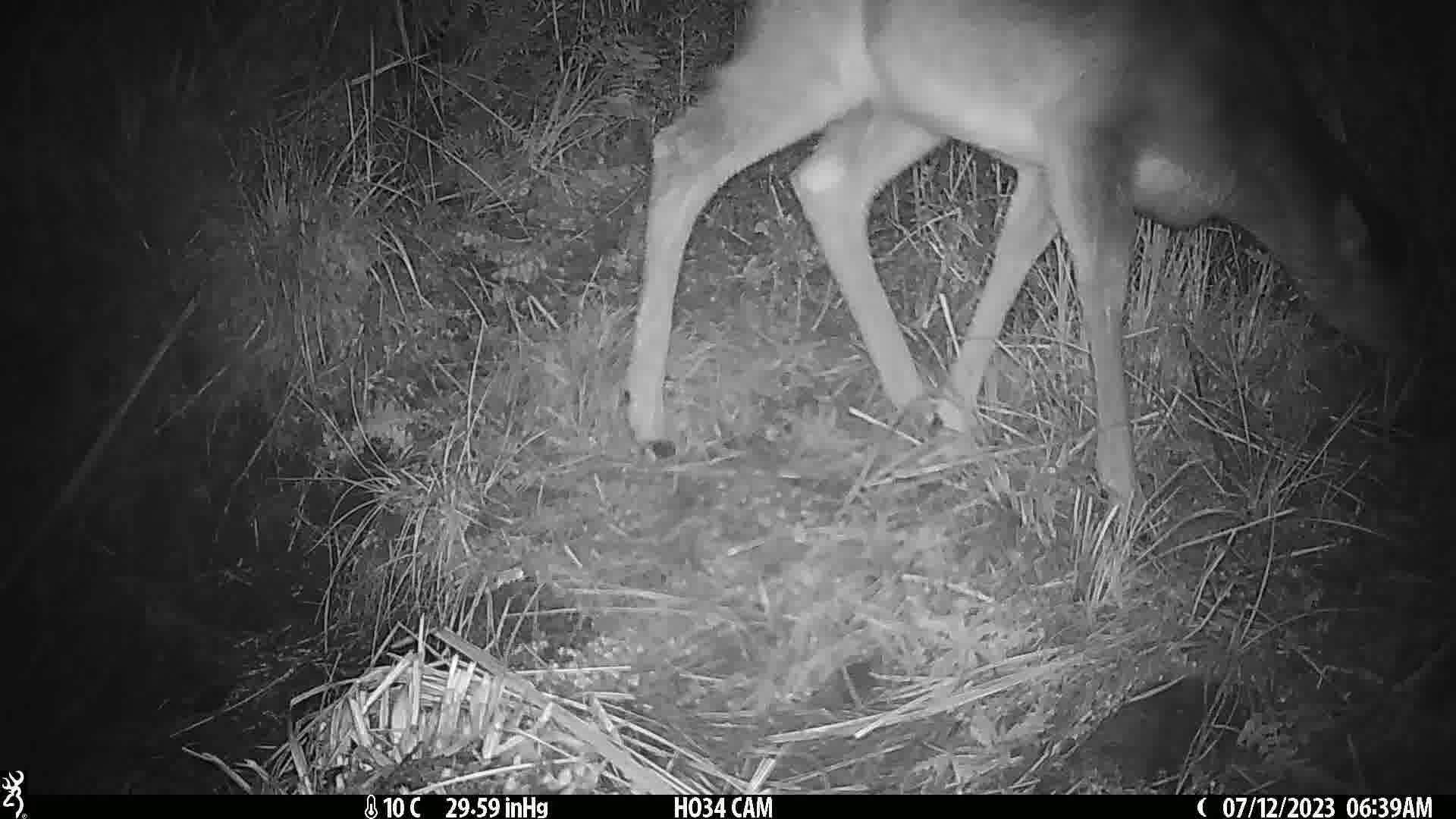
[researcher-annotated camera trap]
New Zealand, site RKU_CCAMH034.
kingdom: Animalia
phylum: Chordata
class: Mammalia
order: Artiodactyla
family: Cervidae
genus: Odocoileus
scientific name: Odocoileus virginianus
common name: white-tailed deer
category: white tailed deer